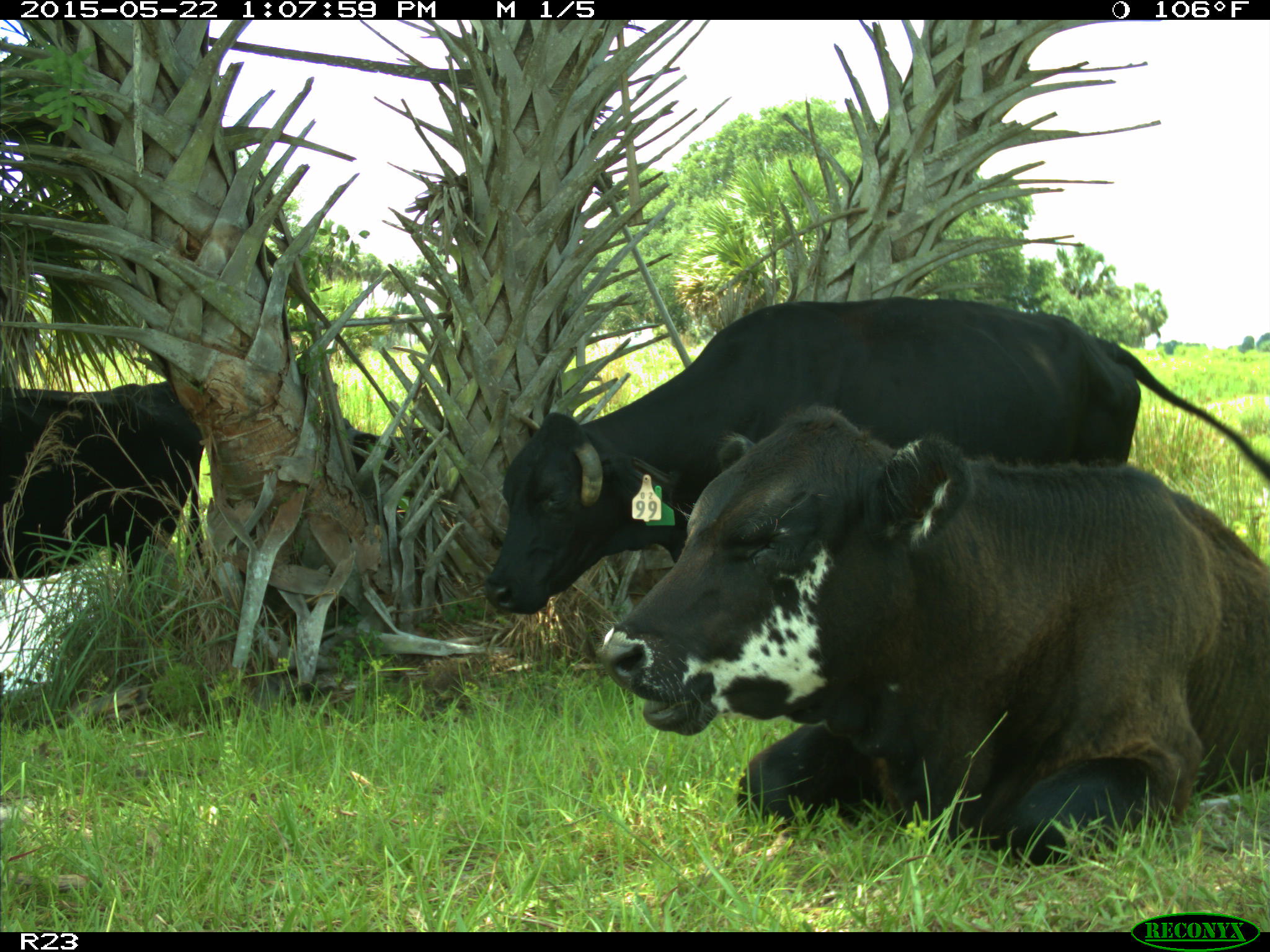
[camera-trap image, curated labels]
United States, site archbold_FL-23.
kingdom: Animalia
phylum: Chordata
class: Mammalia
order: Artiodactyla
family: Bovidae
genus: Bos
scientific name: Bos taurus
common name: domestic cow